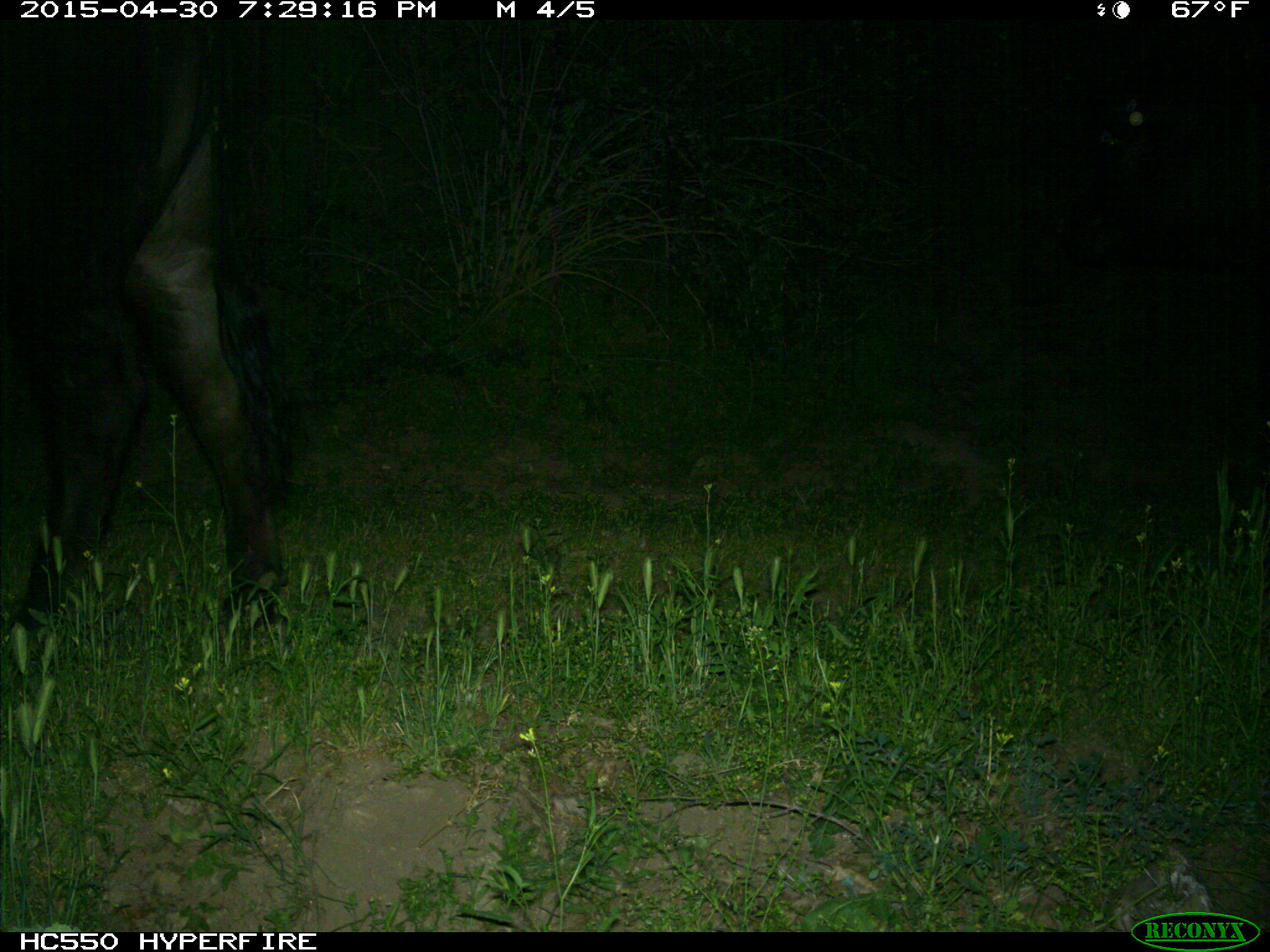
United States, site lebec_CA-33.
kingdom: Animalia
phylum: Chordata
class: Mammalia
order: Artiodactyla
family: Bovidae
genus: Bos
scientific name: Bos taurus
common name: domestic cow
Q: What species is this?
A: Bos taurus (domestic cow).